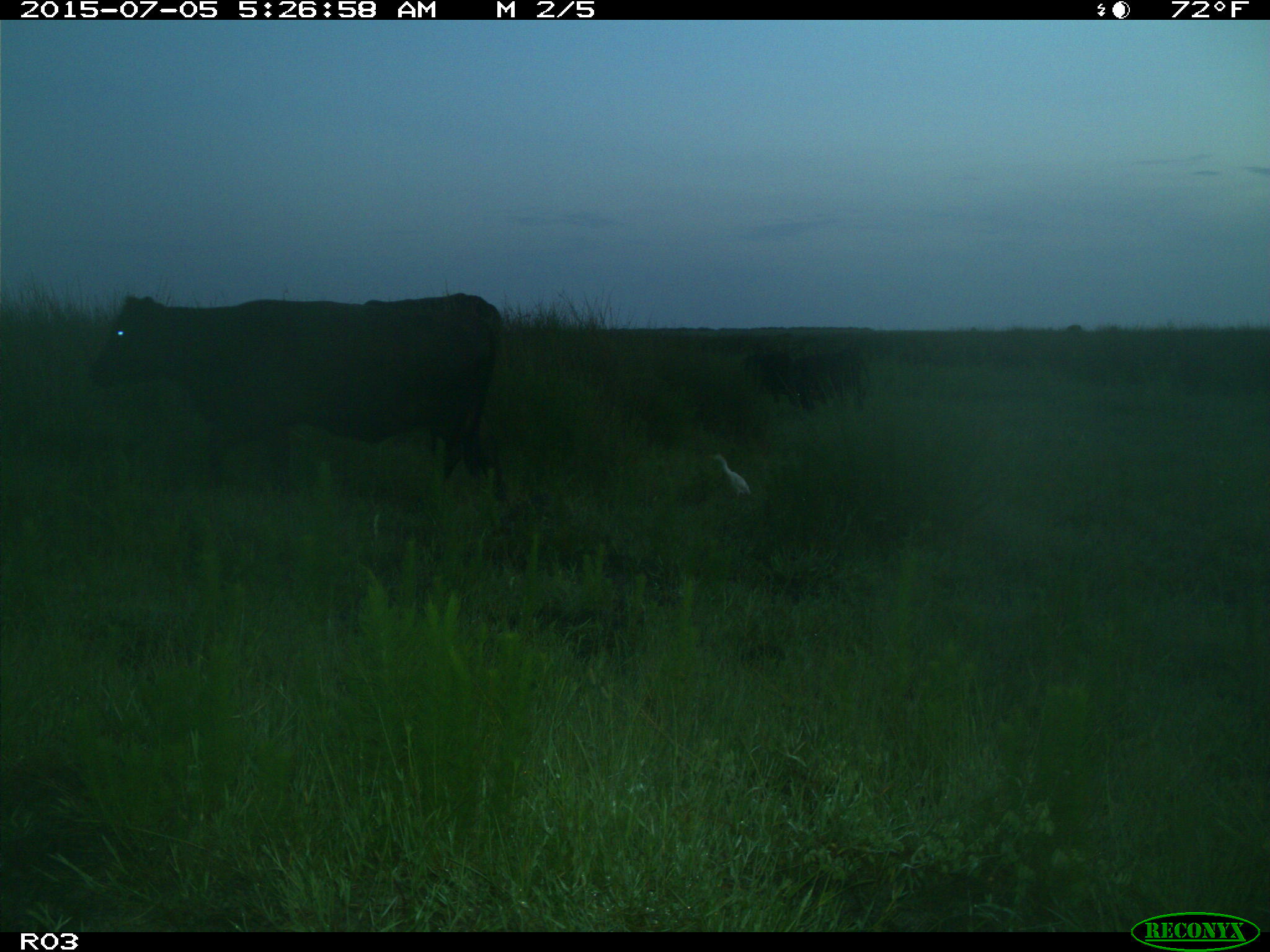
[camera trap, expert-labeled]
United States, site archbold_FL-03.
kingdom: Animalia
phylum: Chordata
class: Mammalia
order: Artiodactyla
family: Bovidae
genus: Bos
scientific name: Bos taurus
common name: domestic cow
Bos taurus (domestic cow).